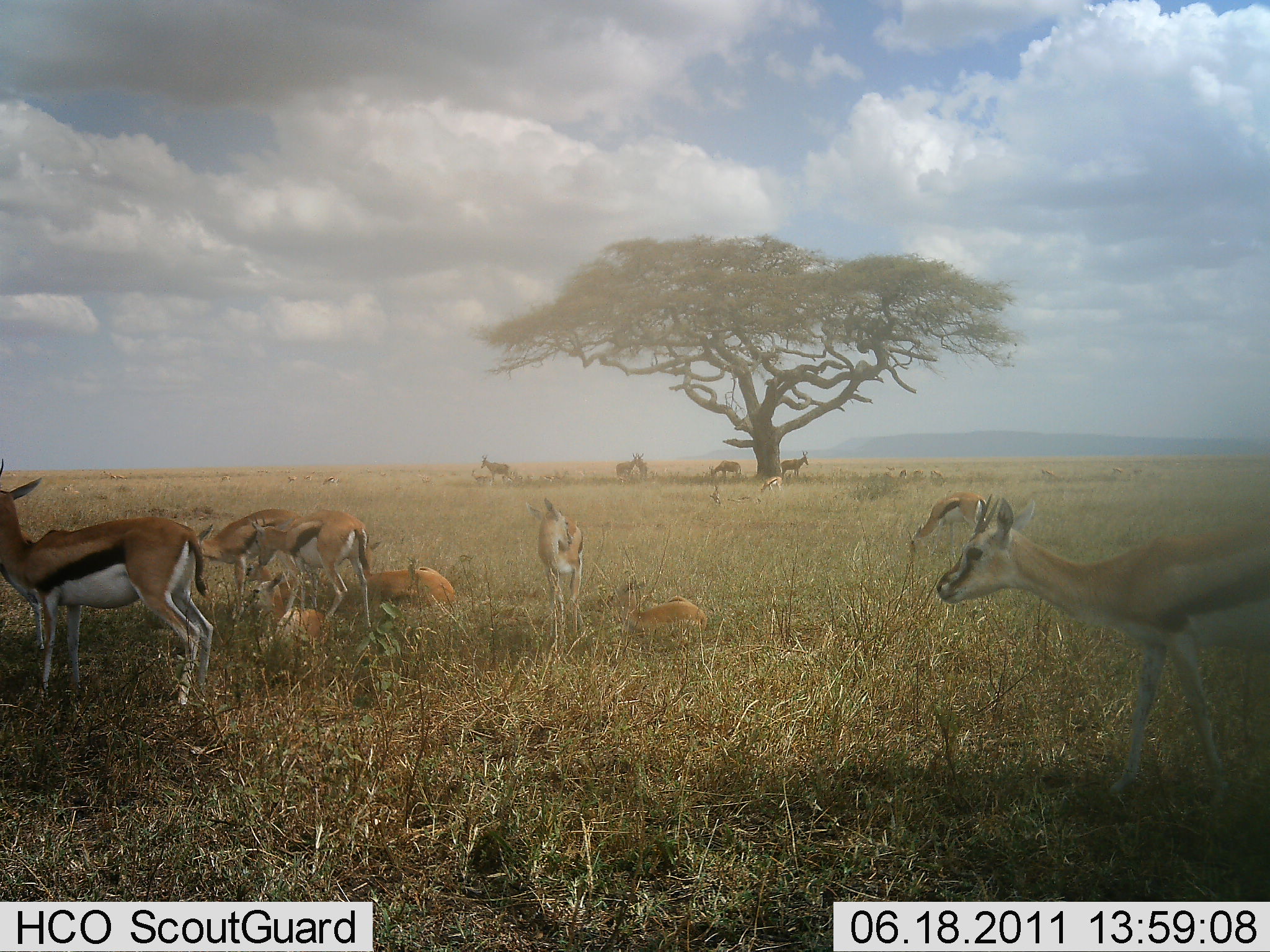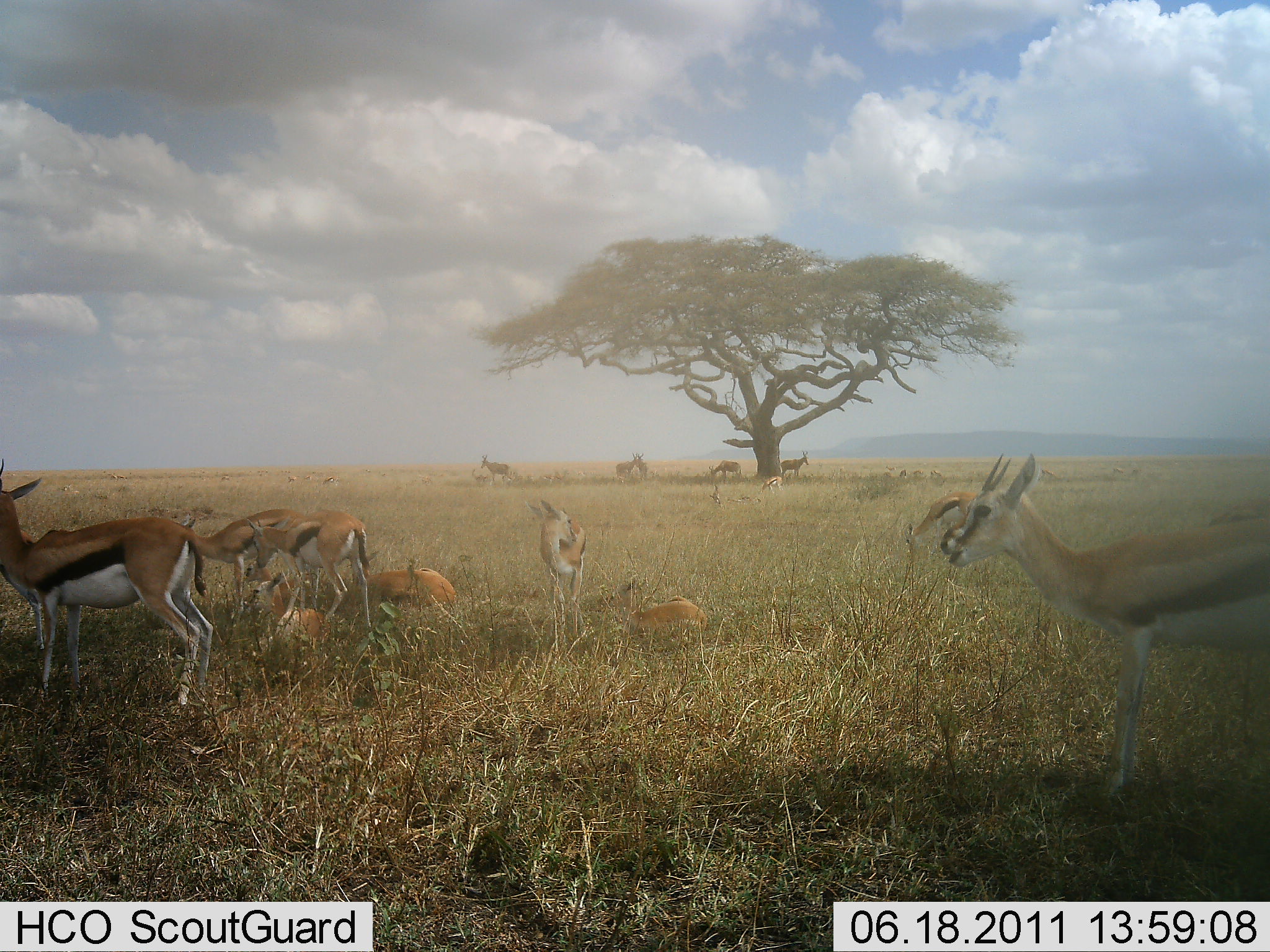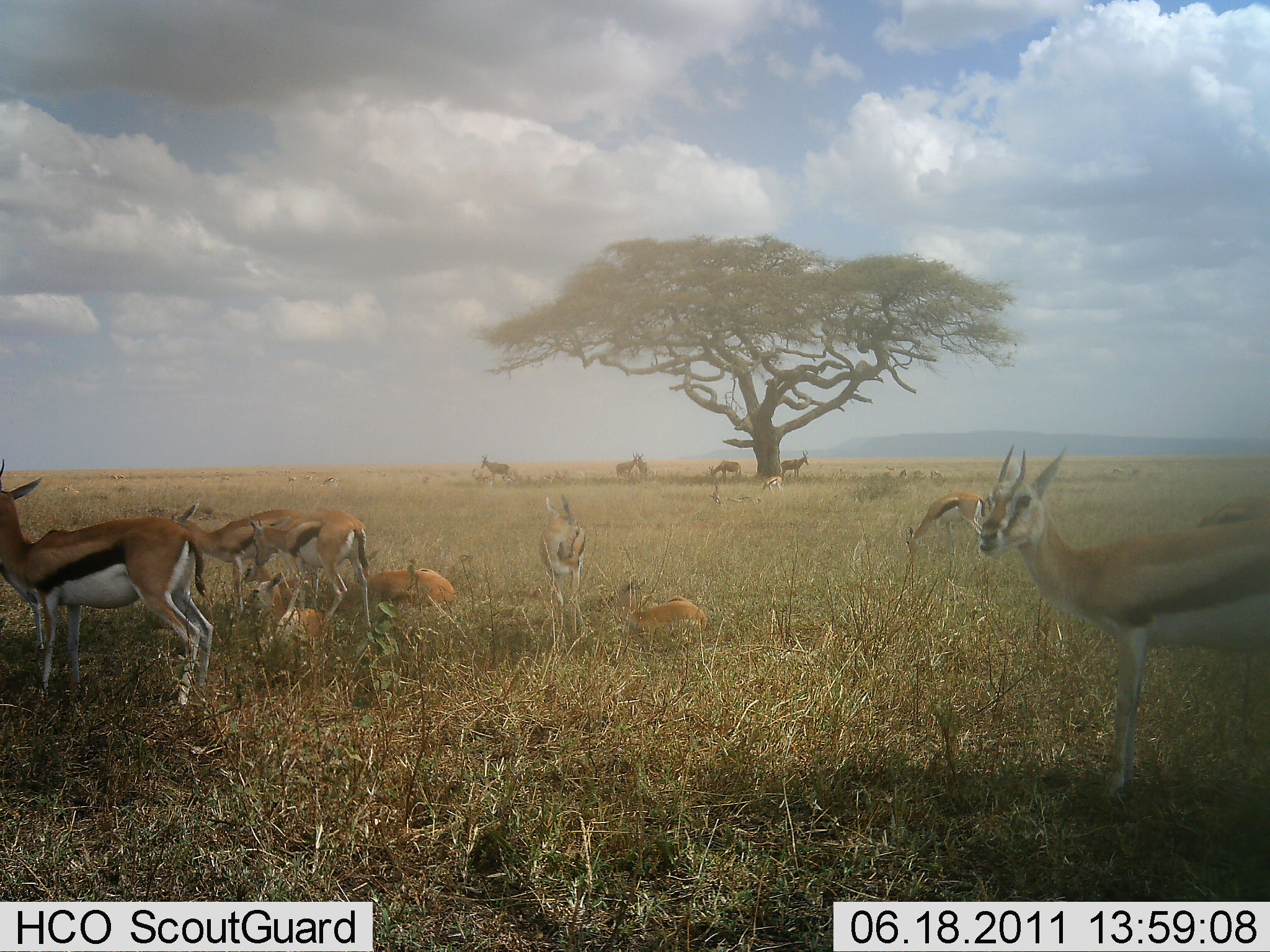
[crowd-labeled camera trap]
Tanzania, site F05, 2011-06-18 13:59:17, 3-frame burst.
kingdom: Animalia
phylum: Chordata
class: Mammalia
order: Artiodactyla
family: Bovidae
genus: Eudorcas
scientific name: Eudorcas thomsonii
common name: thomson's gazelle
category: gazellethomsons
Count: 11-50.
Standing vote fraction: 79%.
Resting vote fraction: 100%.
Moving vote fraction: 0%.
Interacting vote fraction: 0%.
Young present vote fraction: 21%.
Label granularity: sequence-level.